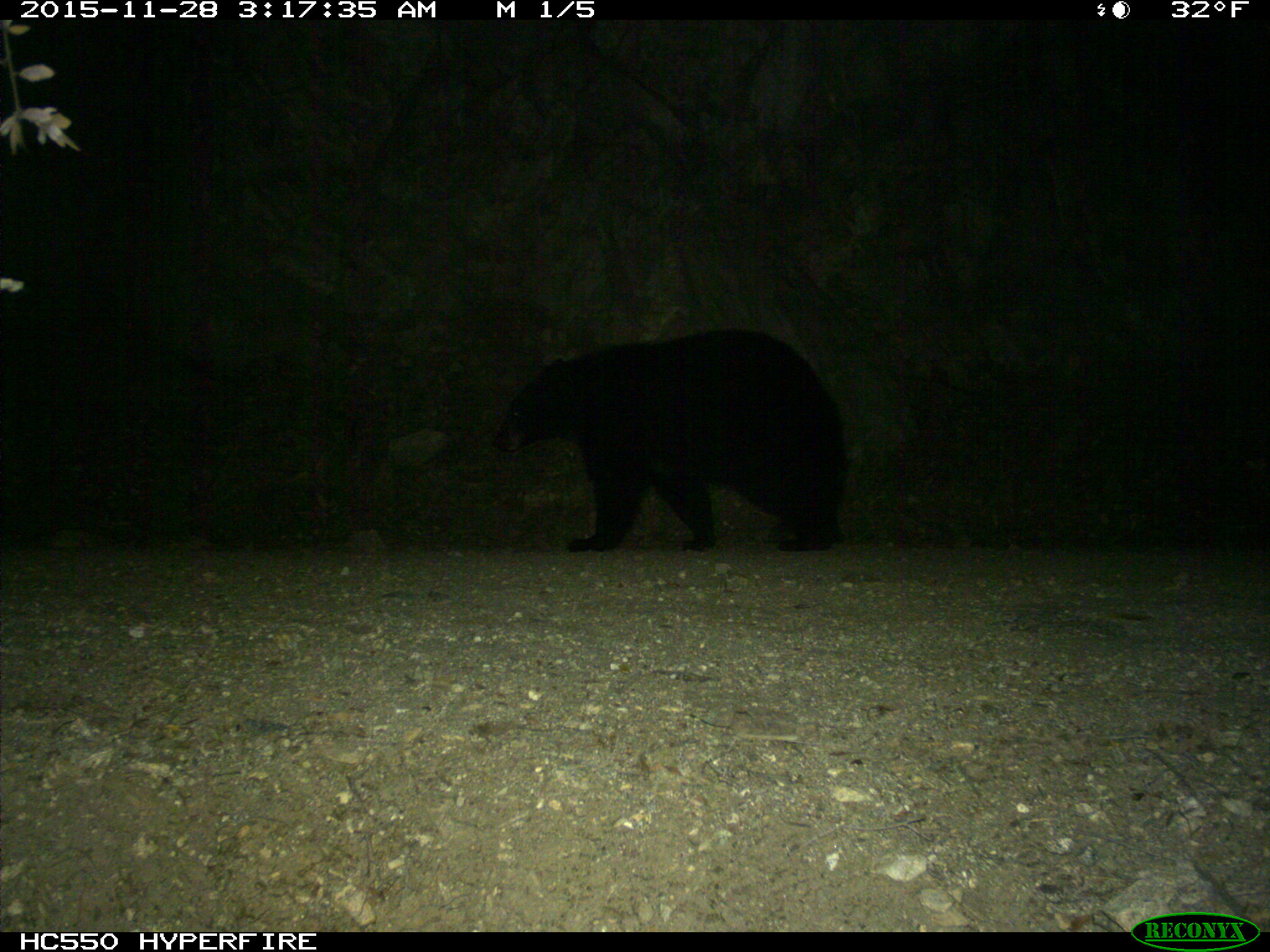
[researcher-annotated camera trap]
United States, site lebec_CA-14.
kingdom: Animalia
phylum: Chordata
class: Mammalia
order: Carnivora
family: Ursidae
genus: Ursus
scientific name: Ursus americanus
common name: american black bear